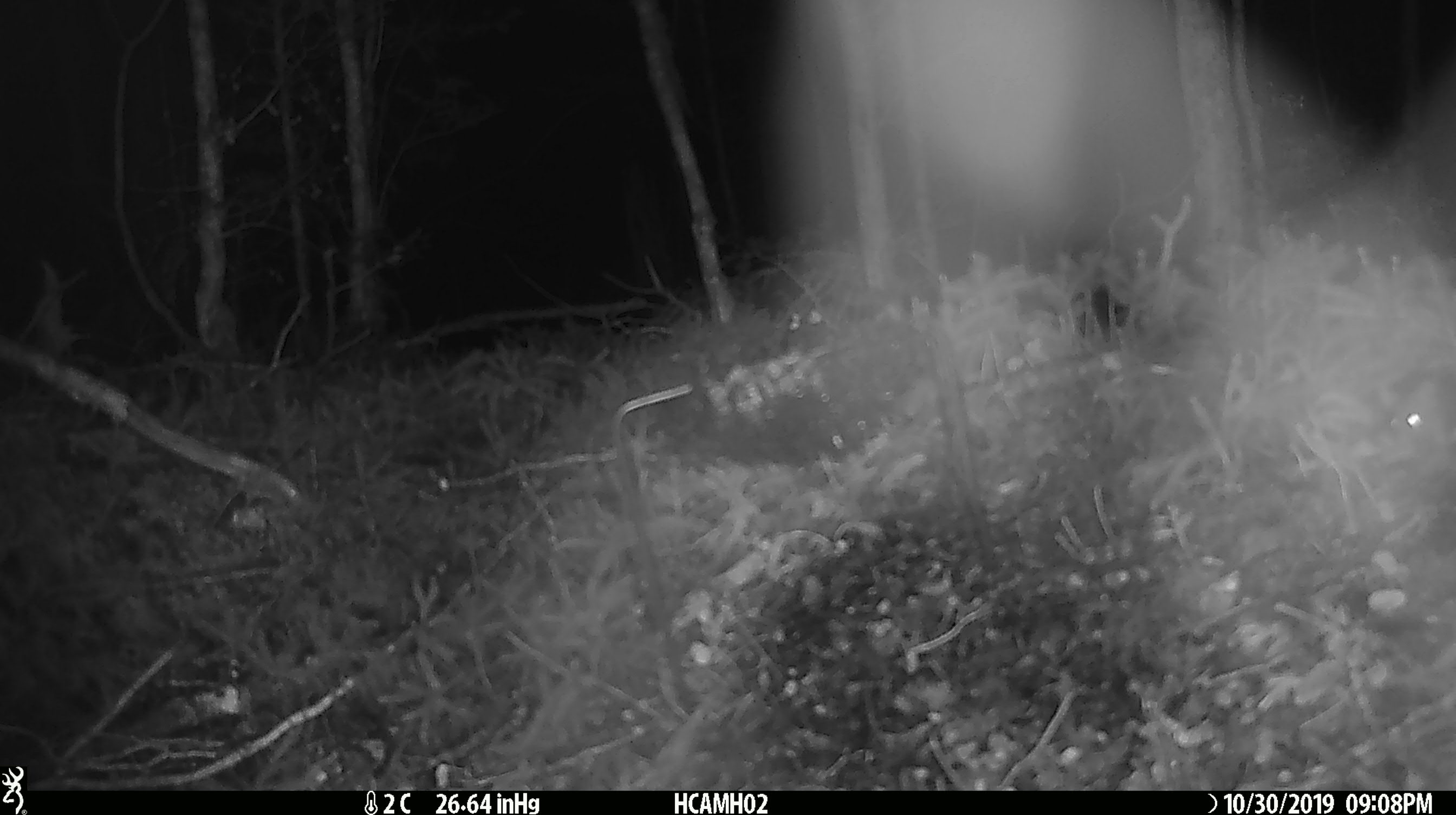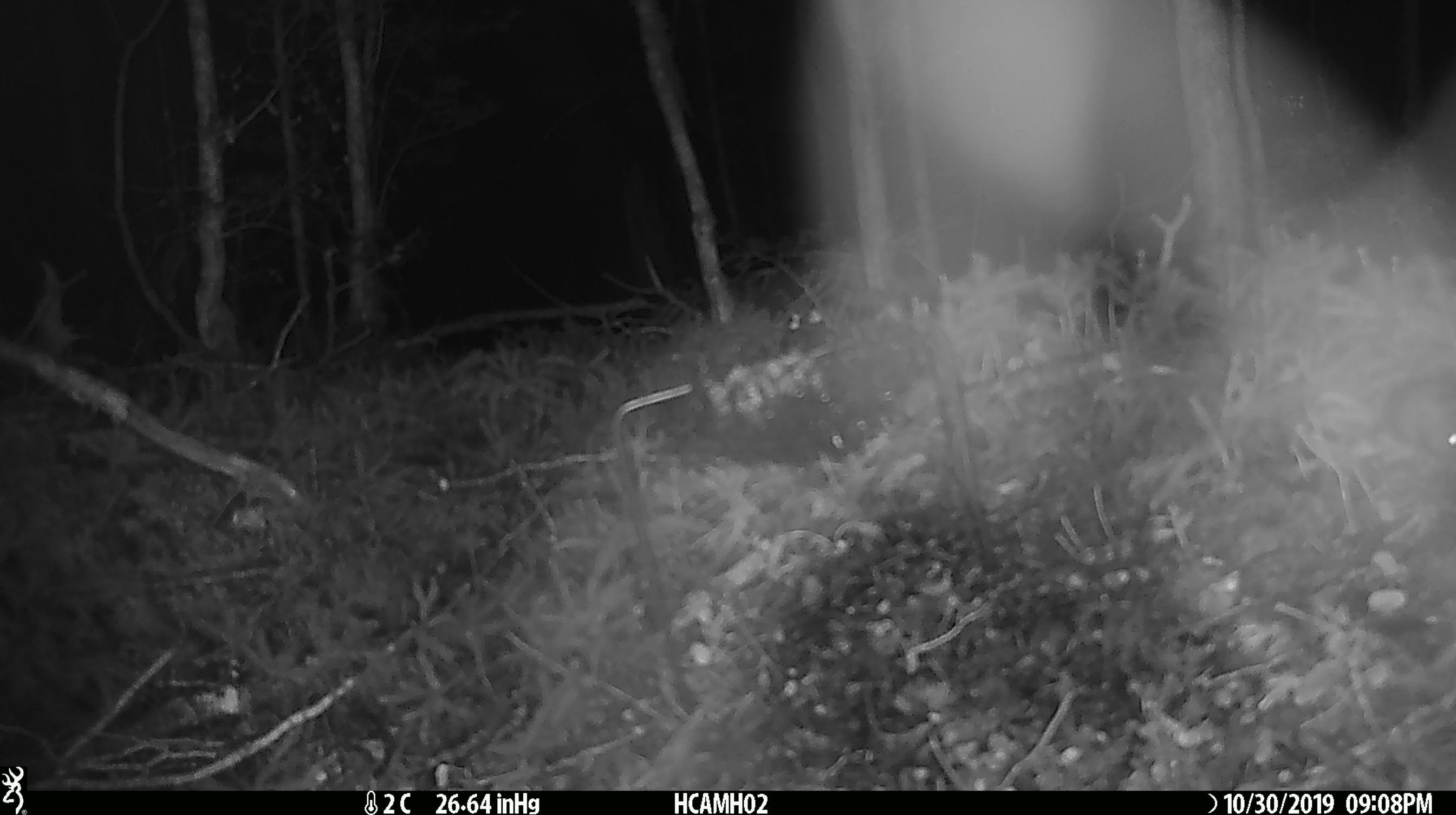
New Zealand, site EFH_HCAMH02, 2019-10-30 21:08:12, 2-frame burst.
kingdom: Animalia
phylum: Chordata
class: Mammalia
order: Rodentia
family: Muridae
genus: Mus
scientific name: Mus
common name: mouse